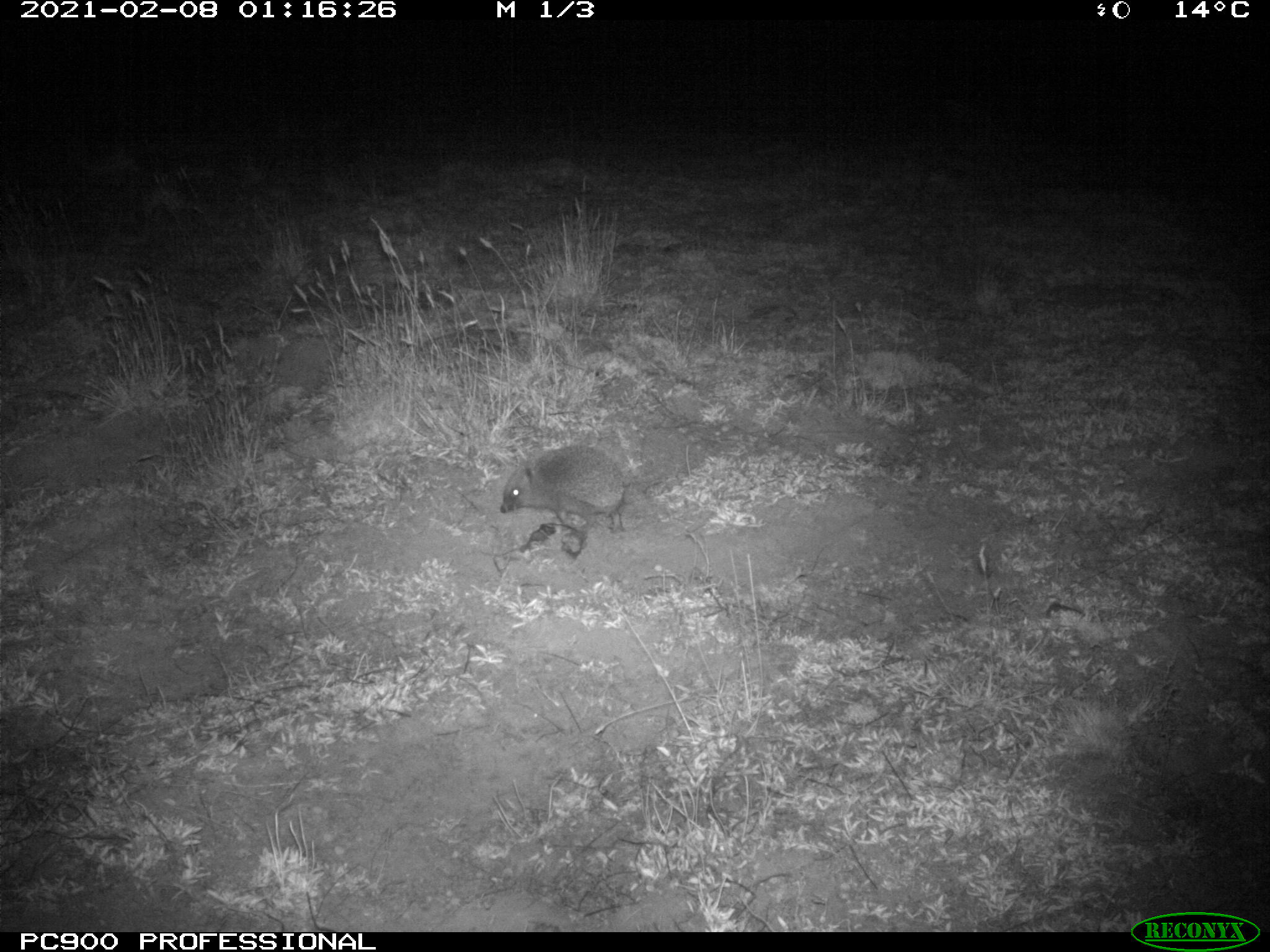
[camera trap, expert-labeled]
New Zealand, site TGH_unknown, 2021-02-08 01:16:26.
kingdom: Animalia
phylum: Chordata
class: Mammalia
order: Eulipotyphla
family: Erinaceidae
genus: Erinaceus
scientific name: Erinaceus europaeus europaeus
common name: european hedgehog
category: hedgehog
Hedgehog (european hedgehog) (Erinaceus europaeus europaeus).